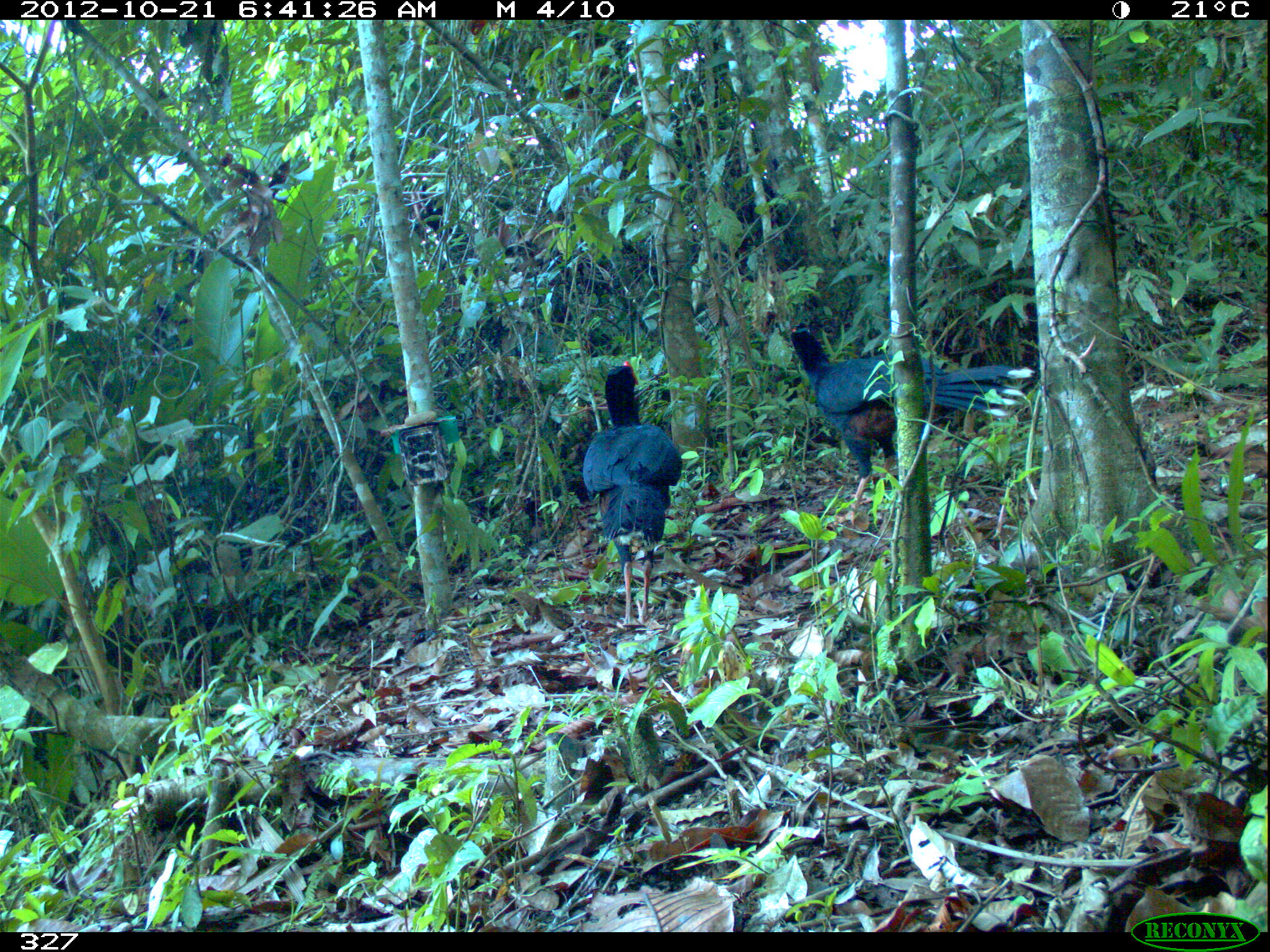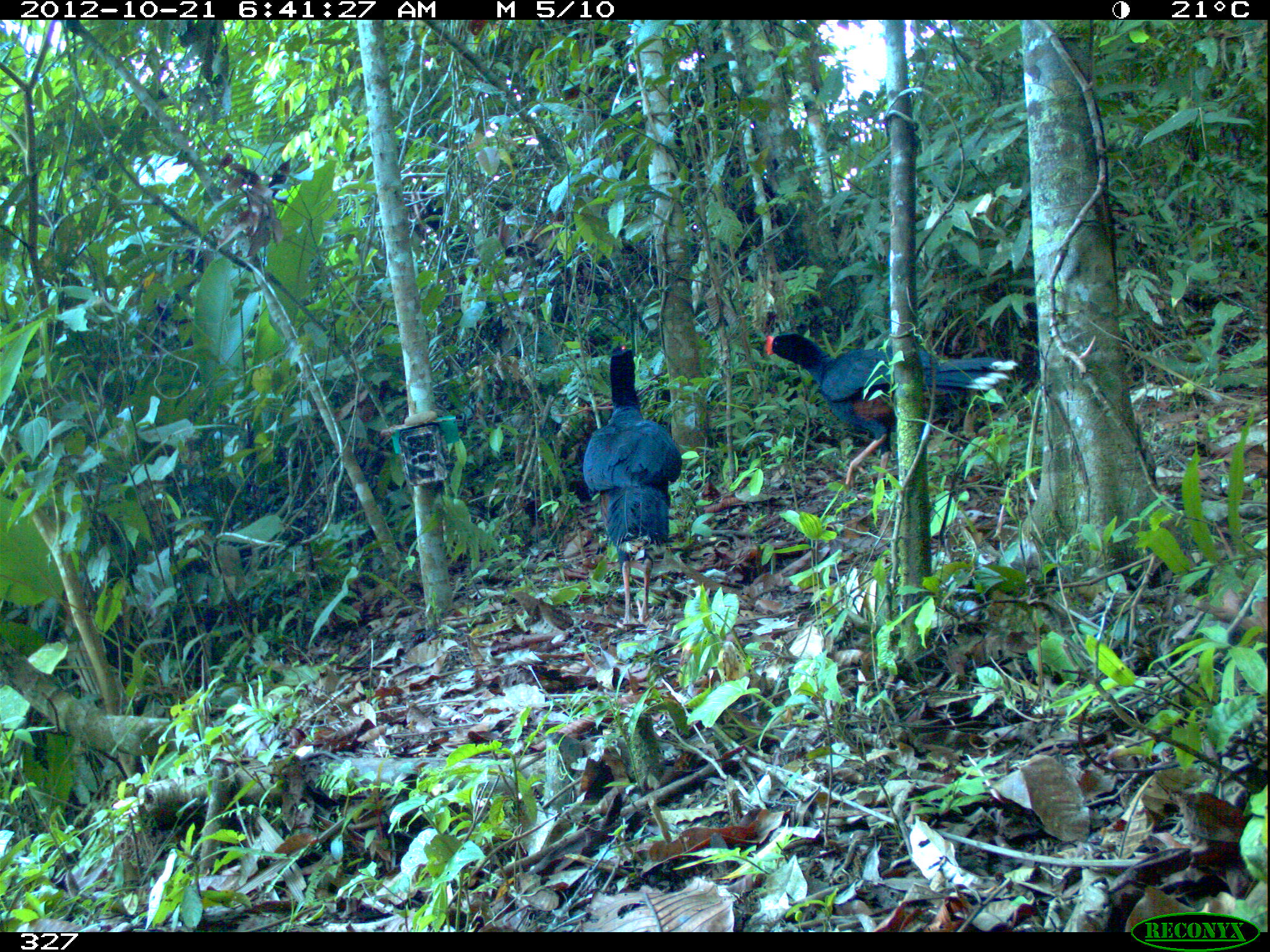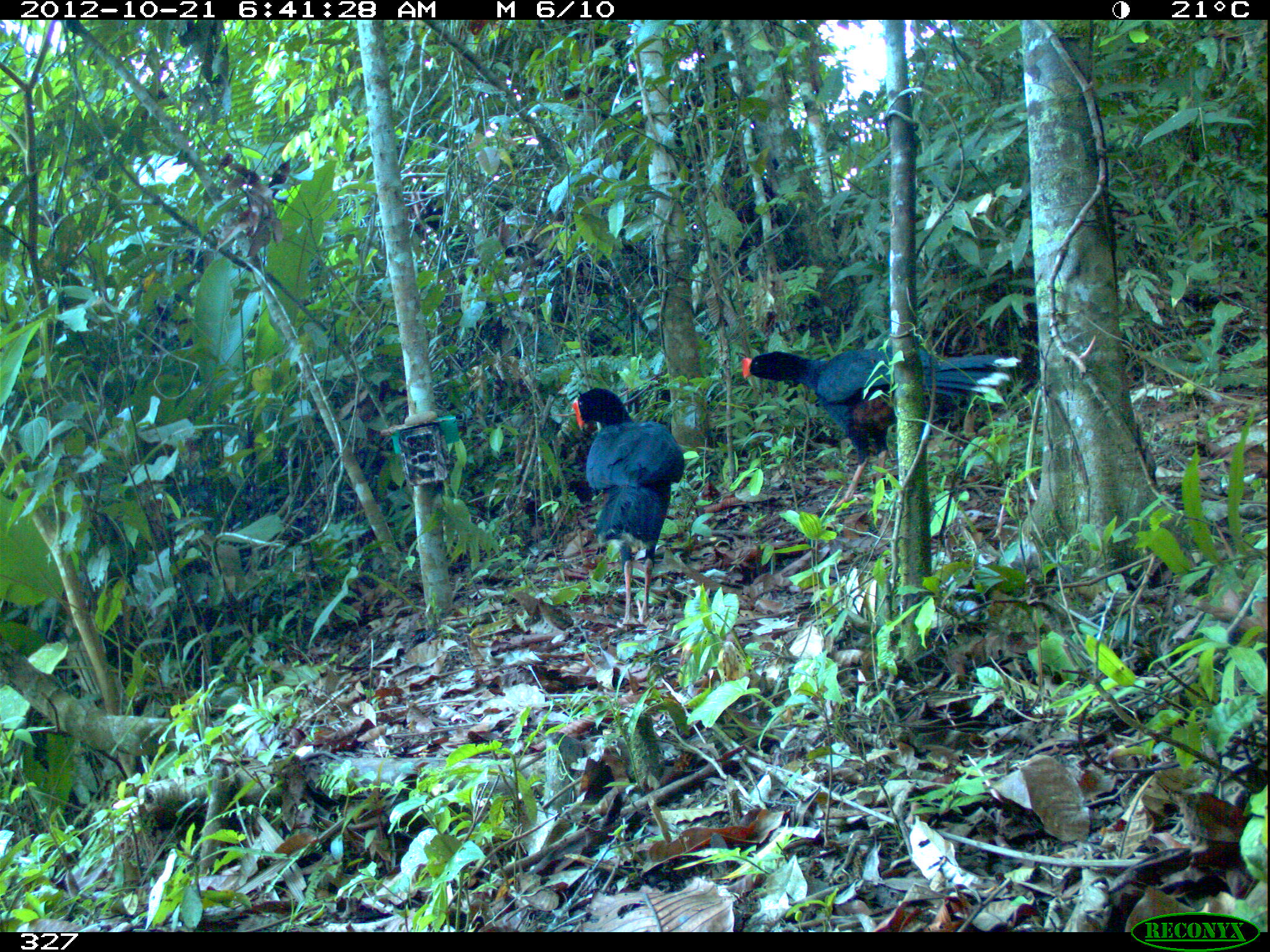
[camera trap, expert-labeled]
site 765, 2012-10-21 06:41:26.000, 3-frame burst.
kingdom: Animalia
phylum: Chordata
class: Aves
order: Galliformes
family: Cracidae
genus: Mitu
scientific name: Mitu tuberosum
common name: razor-billed curassow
Mitu tuberosum (razor-billed curassow).